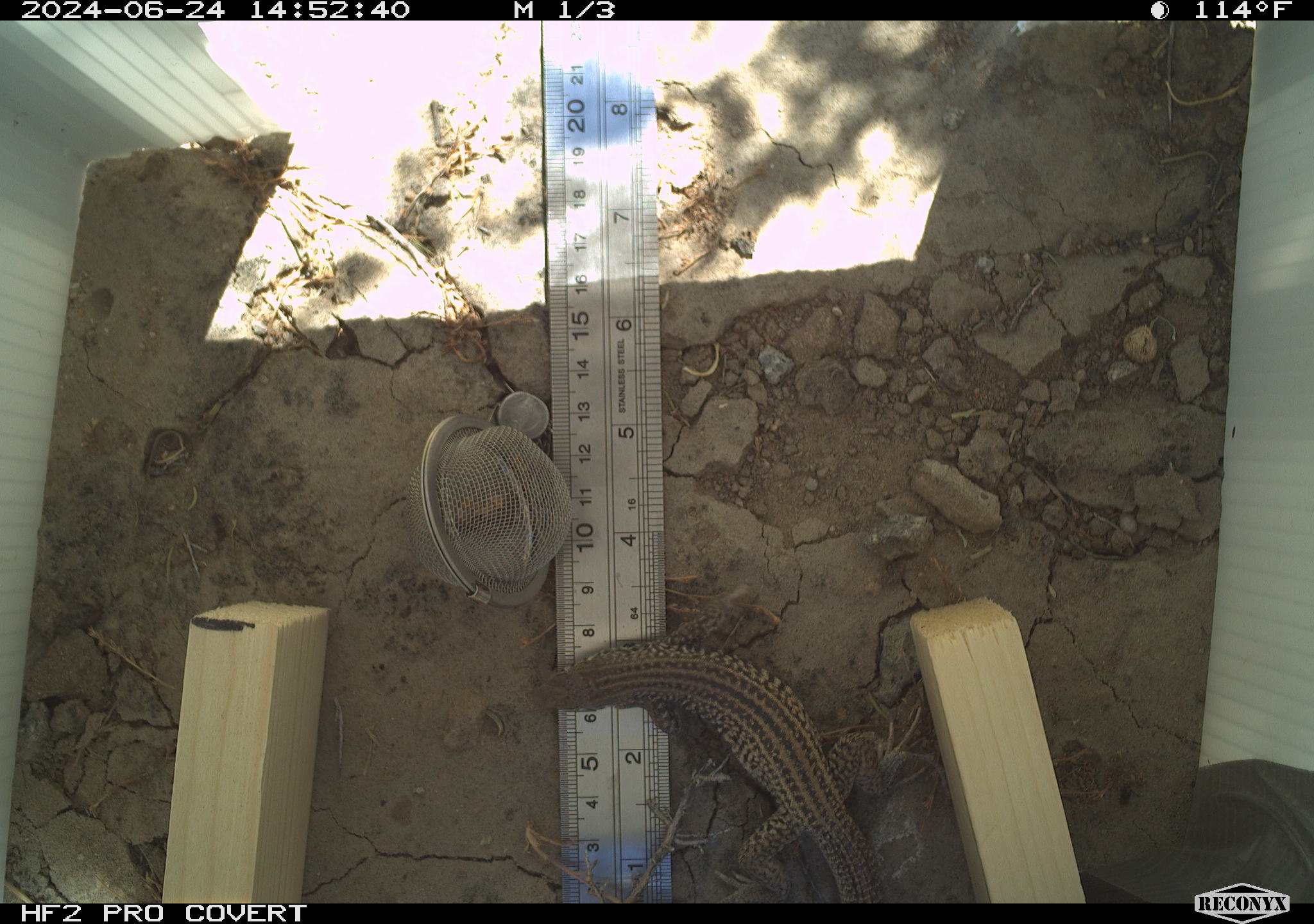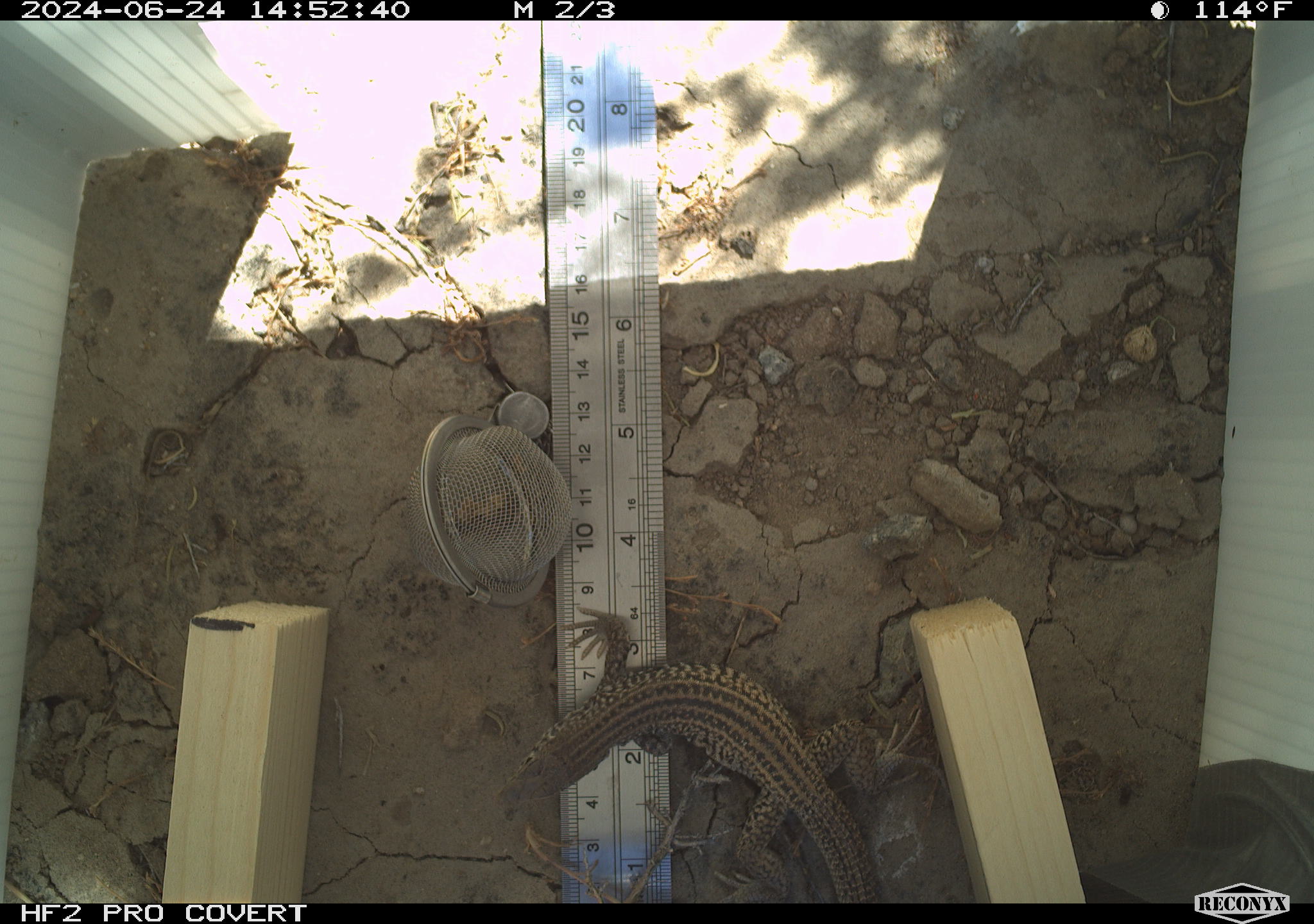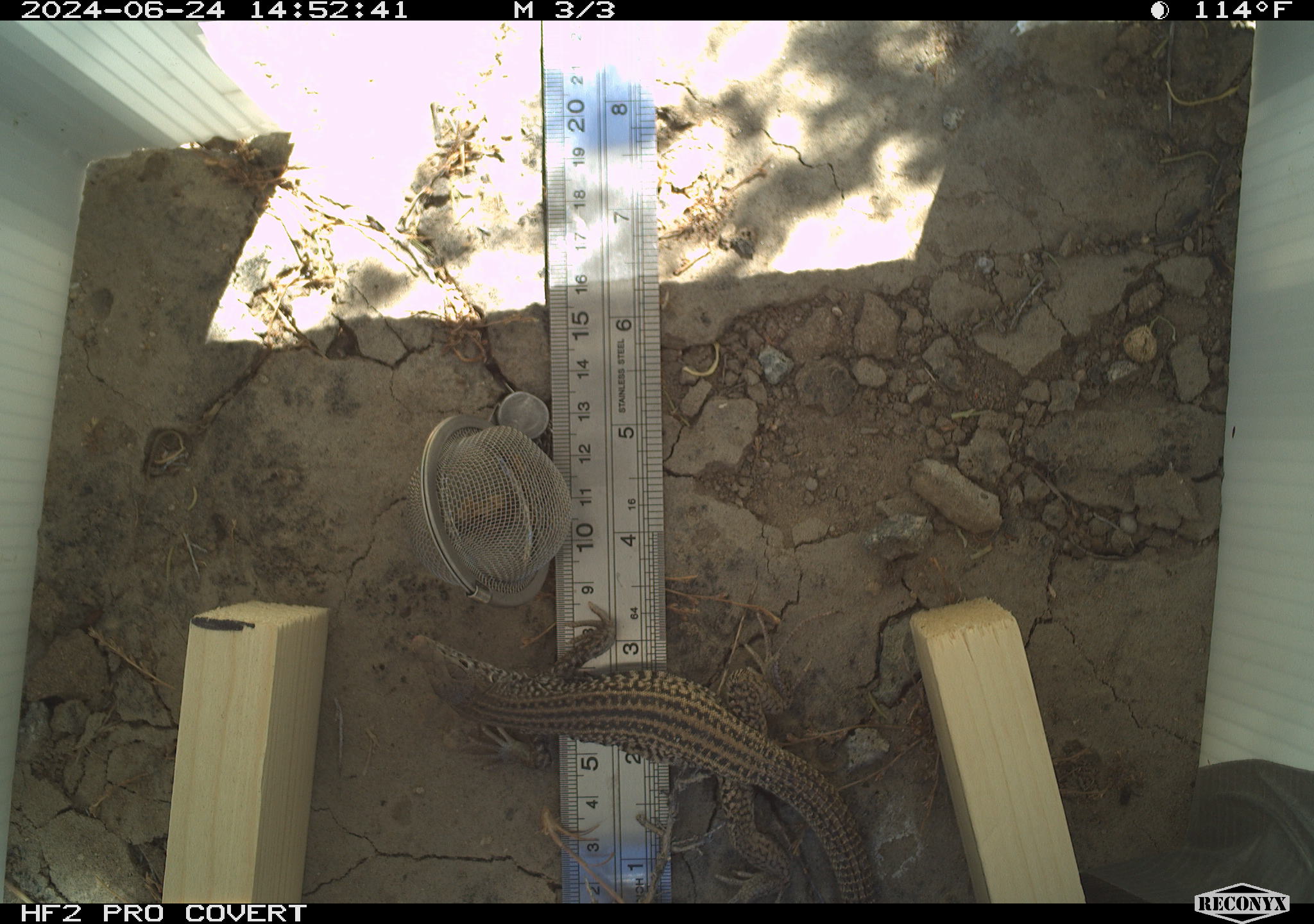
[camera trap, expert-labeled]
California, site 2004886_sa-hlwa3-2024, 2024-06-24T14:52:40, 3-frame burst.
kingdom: Animalia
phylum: Chordata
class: Reptilia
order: Squamata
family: Teiidae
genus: Aspidoscelis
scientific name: Aspidoscelis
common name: whiptail lizards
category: aspidoscelis species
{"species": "aspidoscelis species (whiptail lizards) (Aspidoscelis)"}